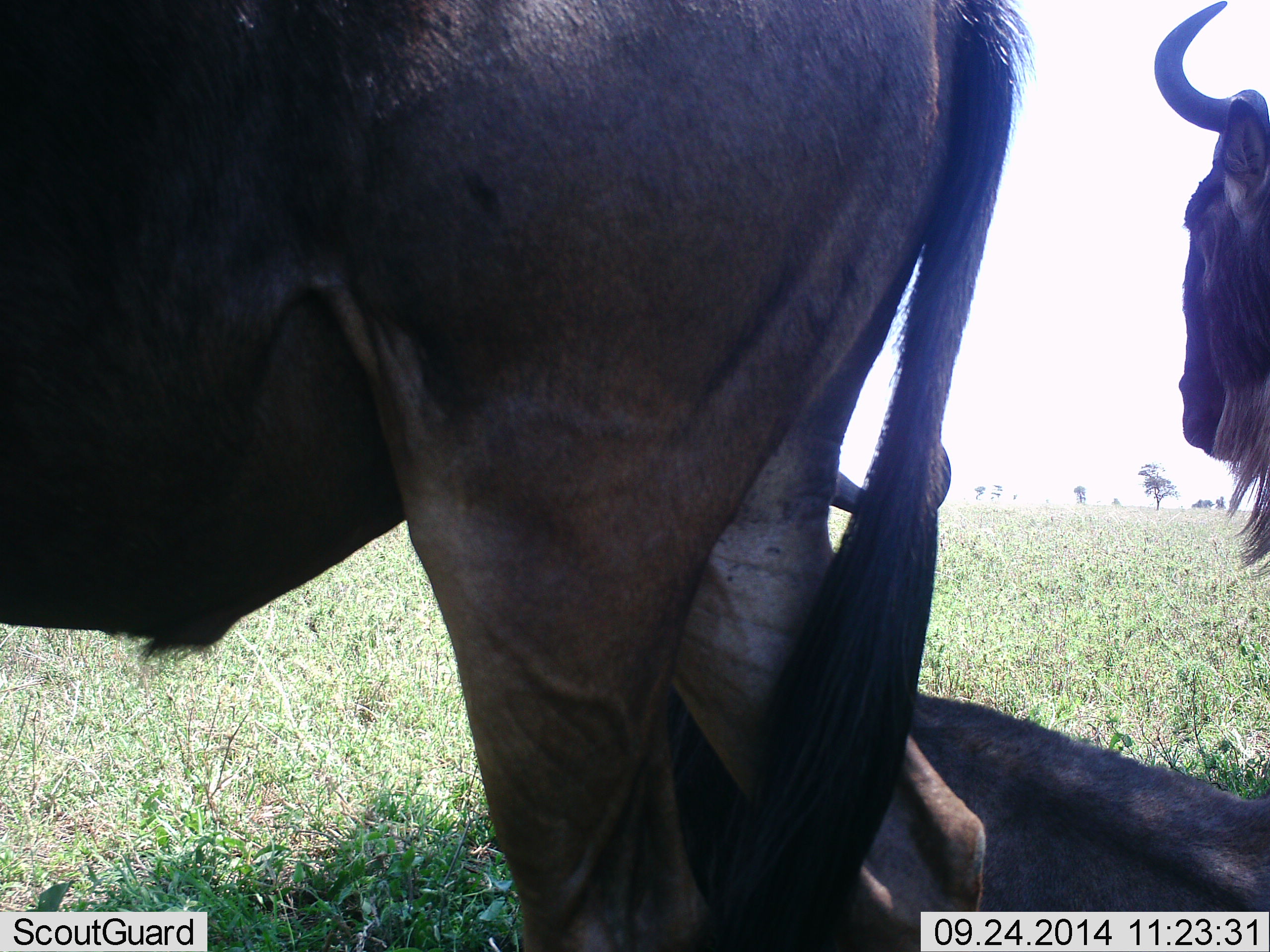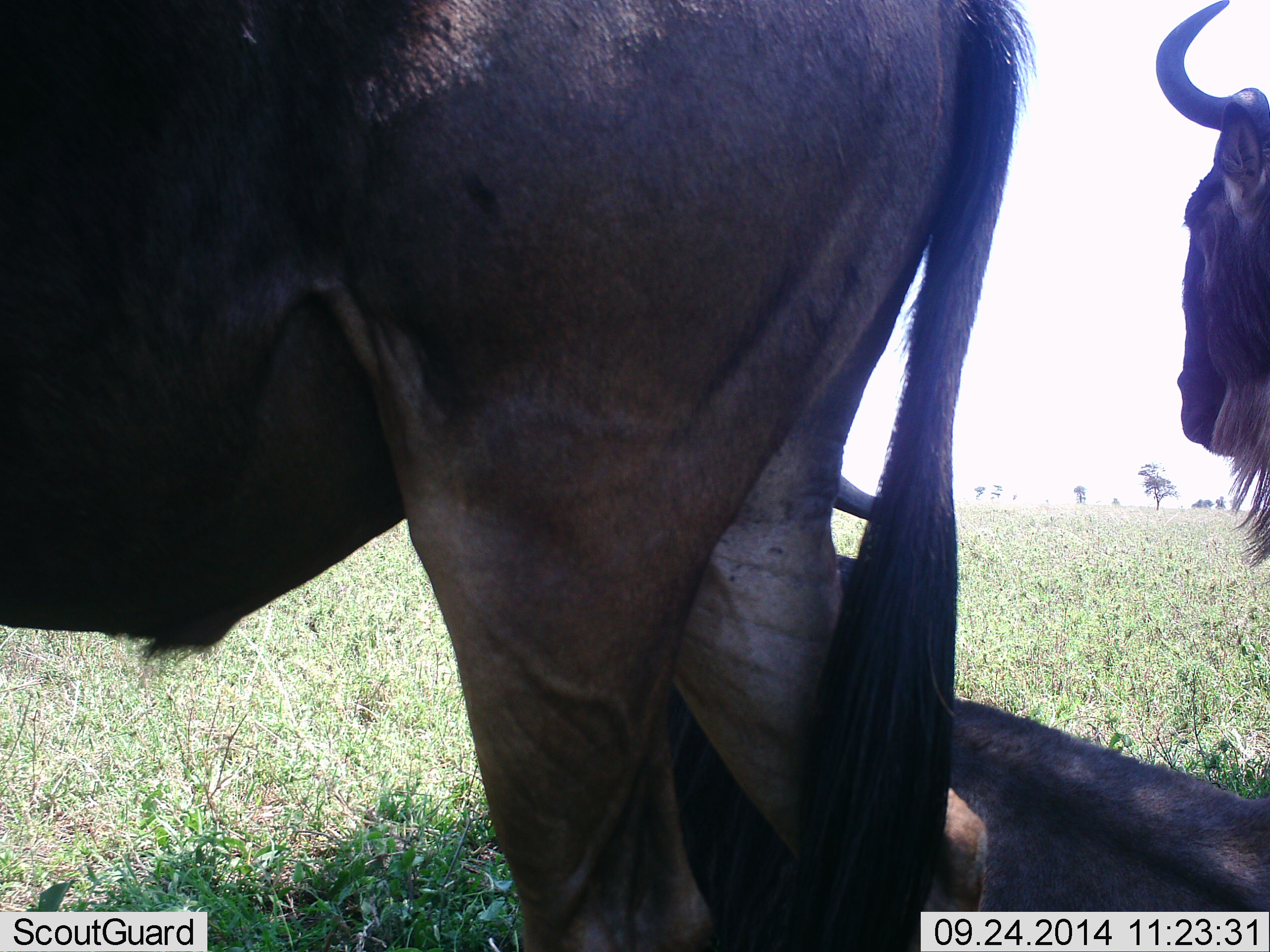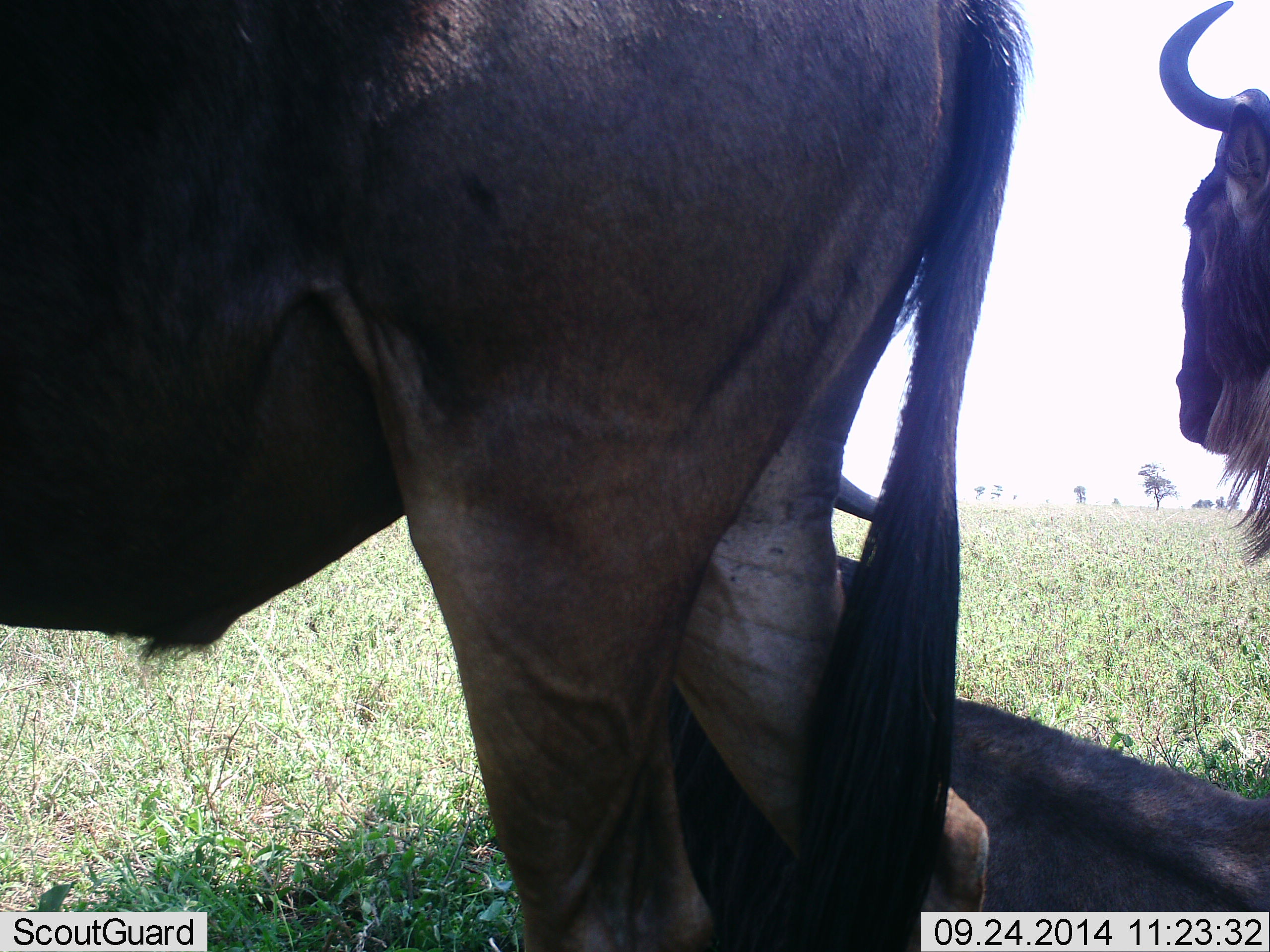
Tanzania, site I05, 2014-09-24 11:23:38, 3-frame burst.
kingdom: Animalia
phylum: Chordata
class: Mammalia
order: Artiodactyla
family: Bovidae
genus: Connochaetes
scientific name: Connochaetes taurinus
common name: blue wildebeest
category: wildebeest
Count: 3.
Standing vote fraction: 90%.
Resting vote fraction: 90%.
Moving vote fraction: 10%.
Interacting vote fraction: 0%.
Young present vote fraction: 0%.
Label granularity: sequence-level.